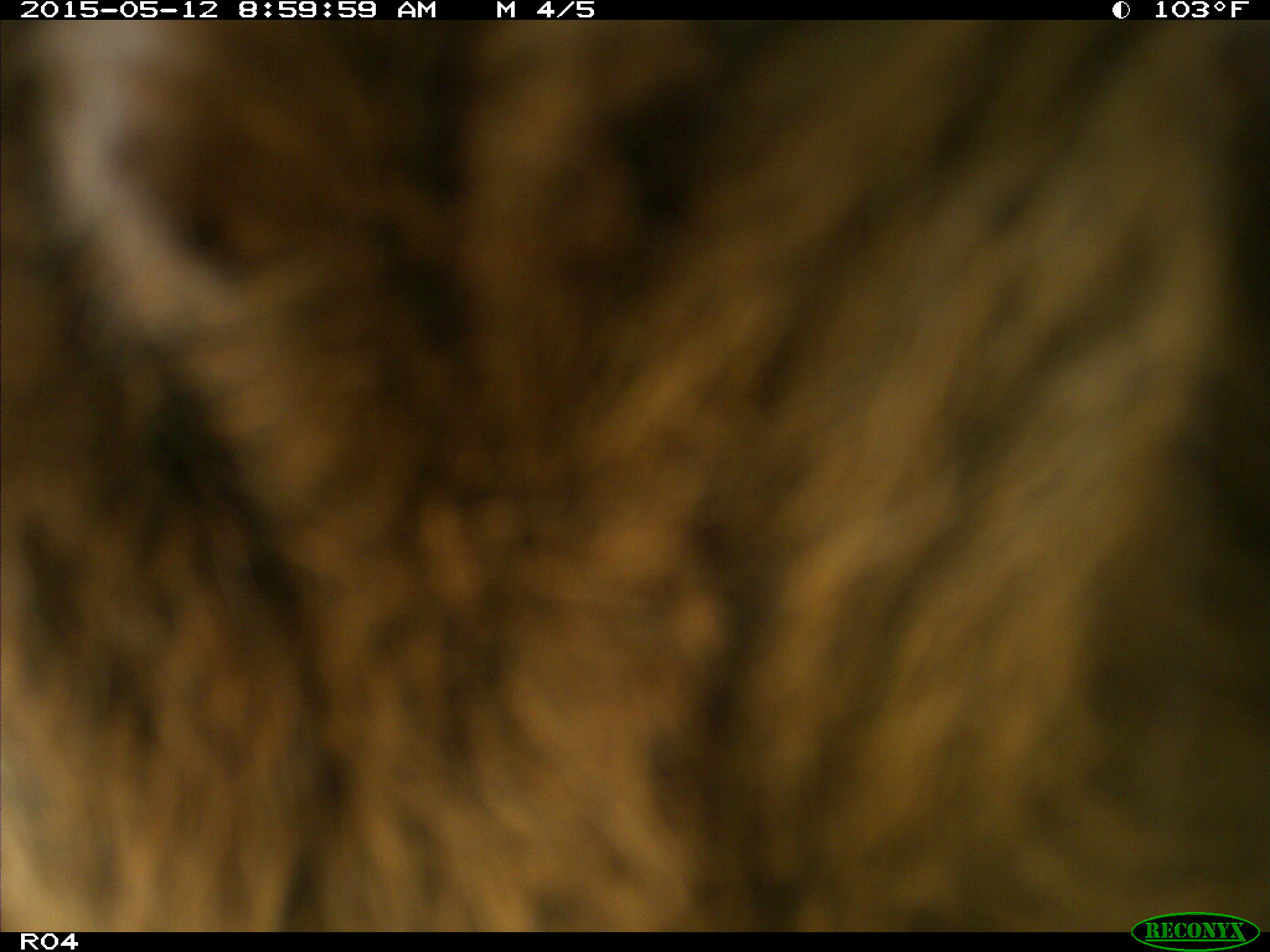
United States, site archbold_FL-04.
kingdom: Animalia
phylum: Chordata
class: Mammalia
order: Artiodactyla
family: Bovidae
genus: Bos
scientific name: Bos taurus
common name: domestic cow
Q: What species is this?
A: Bos taurus (domestic cow).